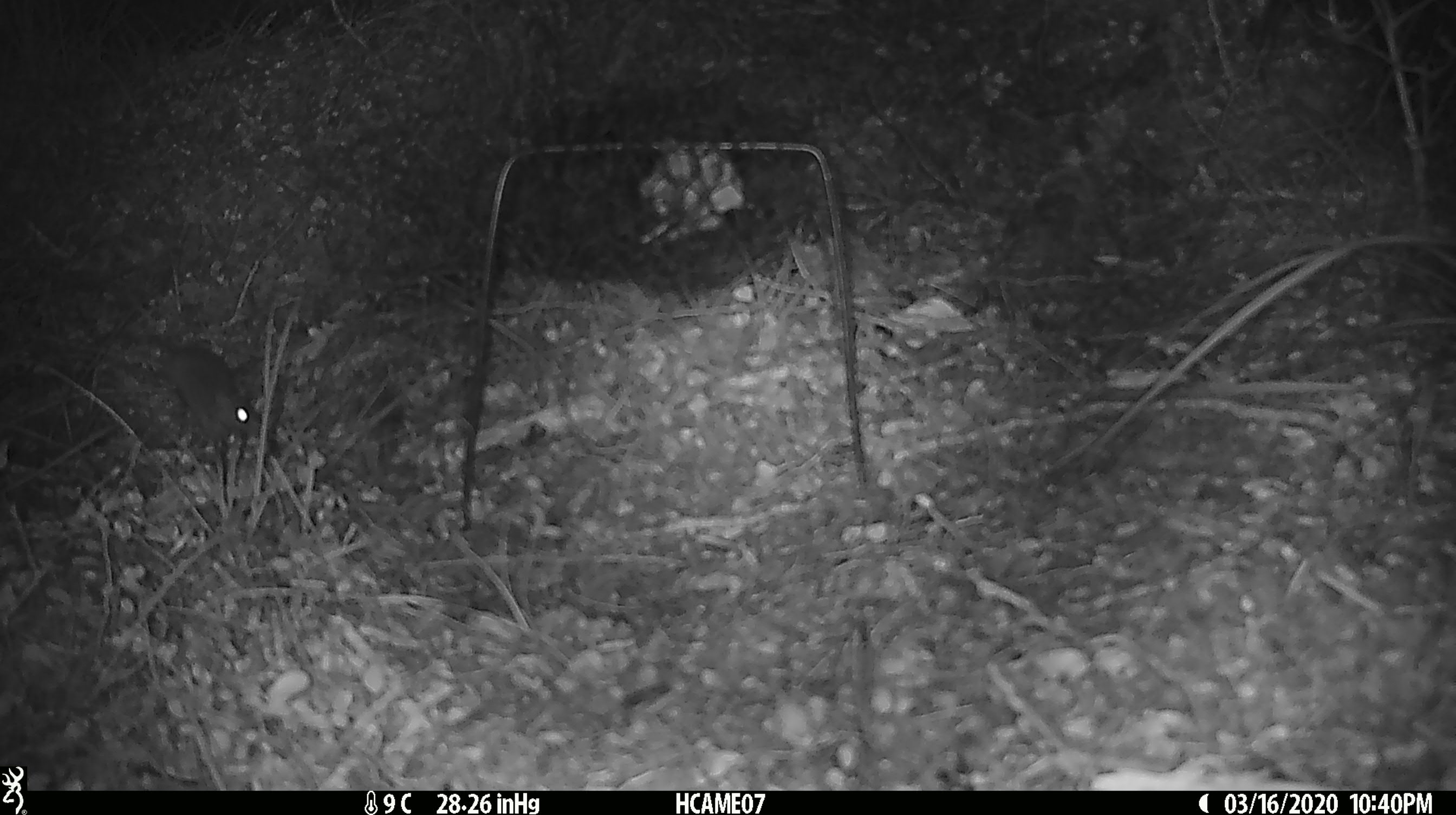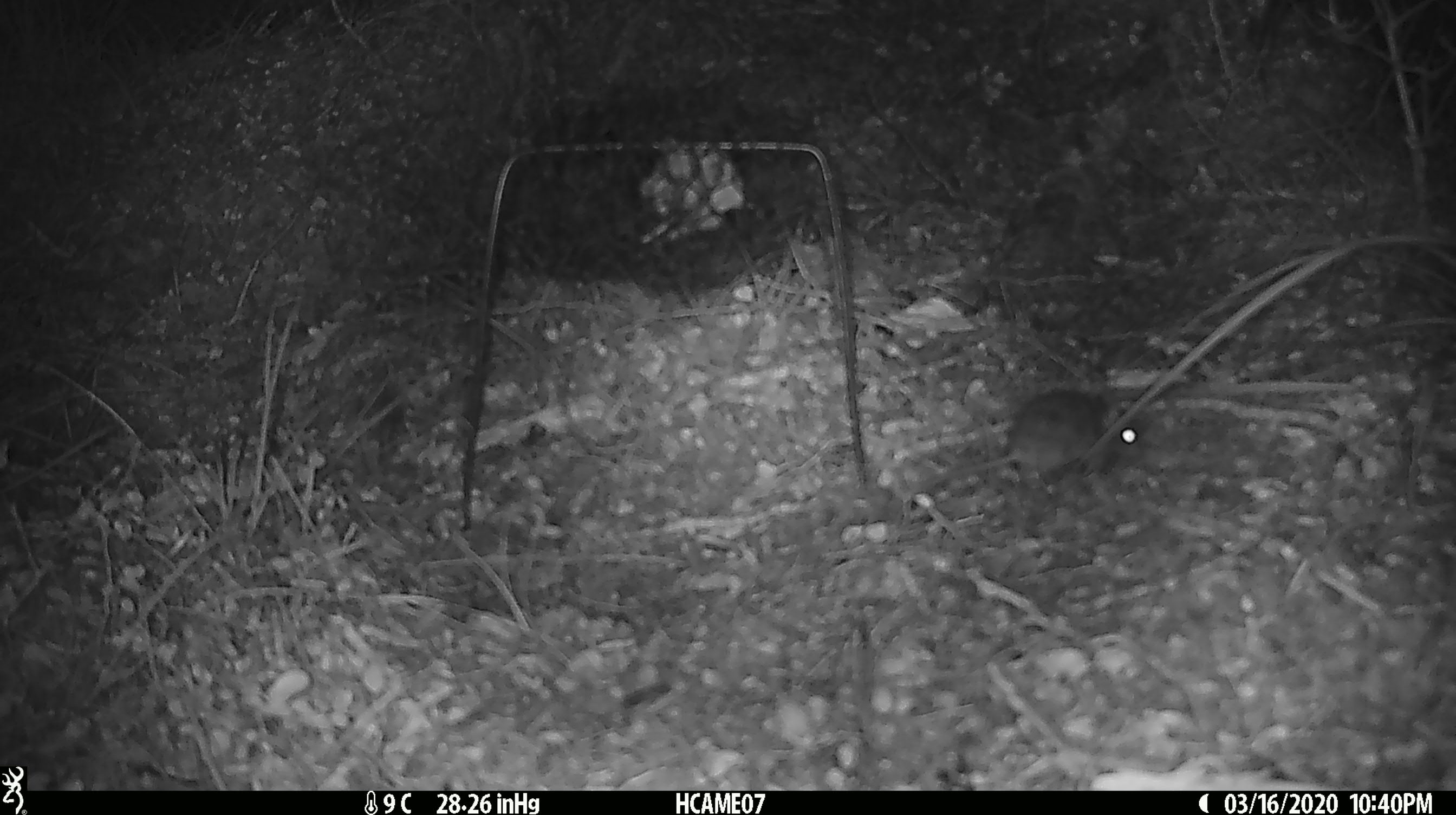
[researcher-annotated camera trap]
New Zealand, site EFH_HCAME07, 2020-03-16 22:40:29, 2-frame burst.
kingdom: Animalia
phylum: Chordata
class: Mammalia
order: Rodentia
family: Muridae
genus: Mus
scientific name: Mus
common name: mouse